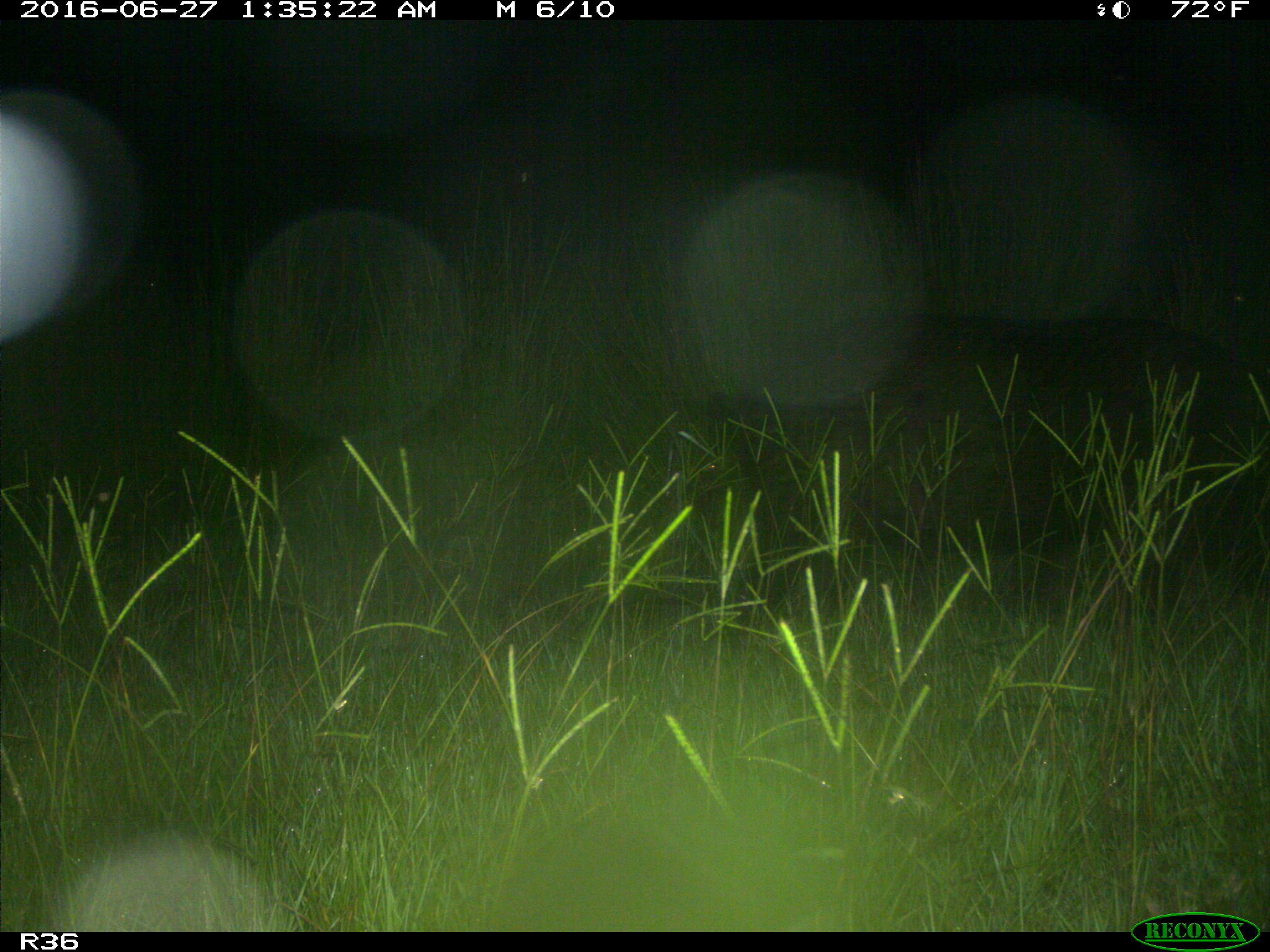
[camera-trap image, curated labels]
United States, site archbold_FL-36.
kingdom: Animalia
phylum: Chordata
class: Mammalia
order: Artiodactyla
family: Suidae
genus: Sus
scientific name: Sus scrofa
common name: wild boar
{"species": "Sus scrofa (wild boar)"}